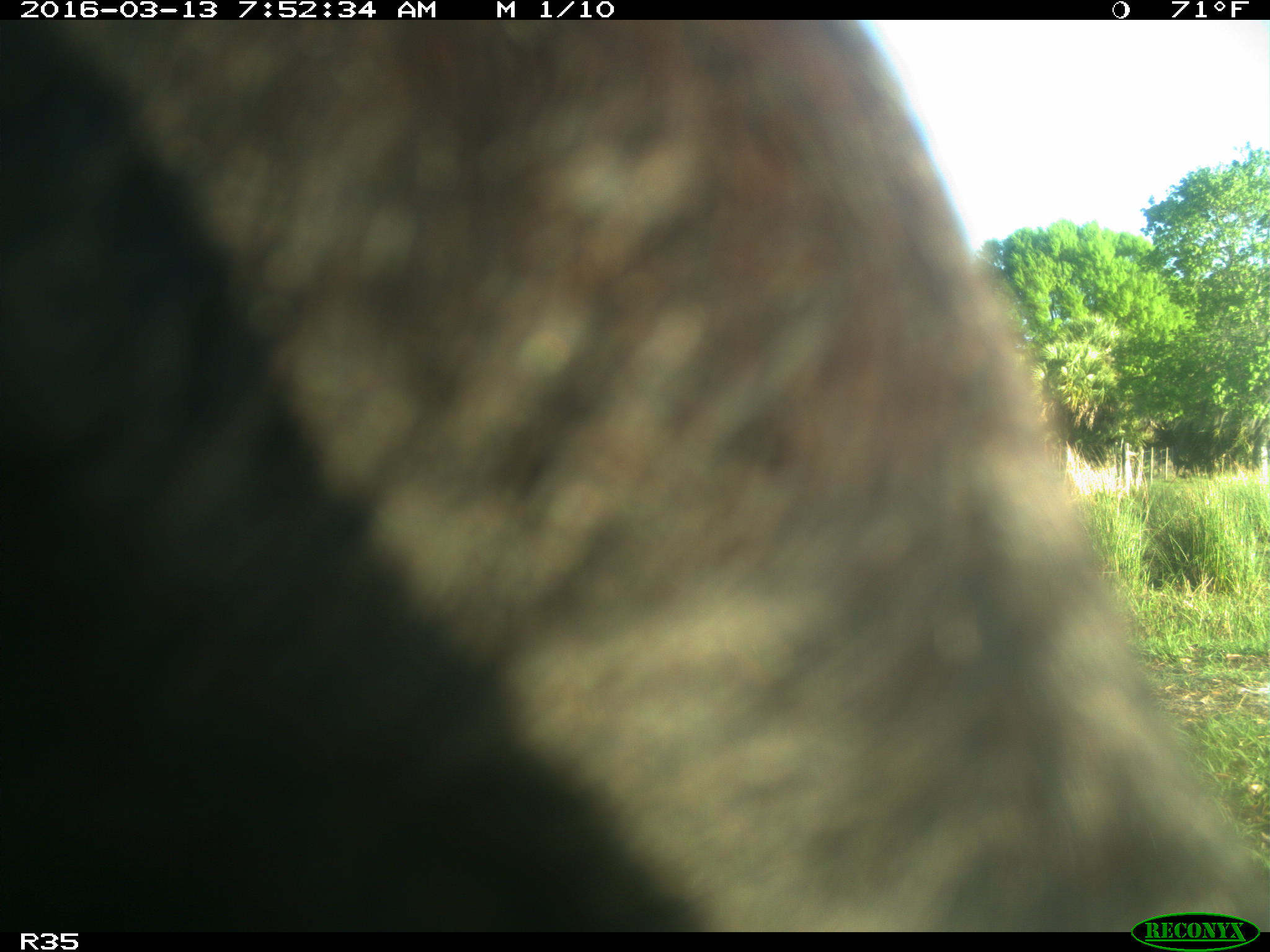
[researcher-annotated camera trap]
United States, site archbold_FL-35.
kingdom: Animalia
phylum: Chordata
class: Mammalia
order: Artiodactyla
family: Bovidae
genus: Bos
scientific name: Bos taurus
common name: domestic cow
Bos taurus (domestic cow).